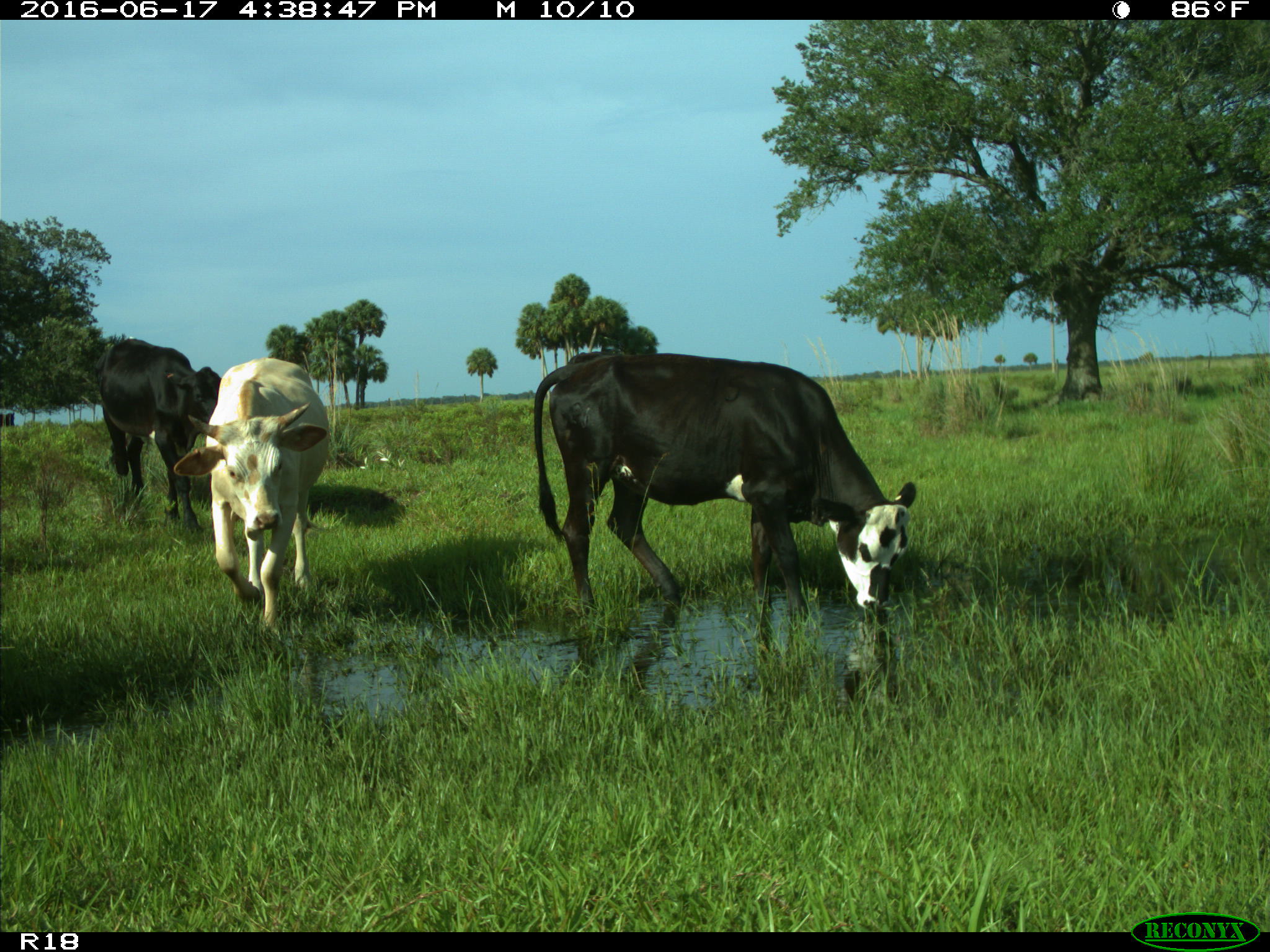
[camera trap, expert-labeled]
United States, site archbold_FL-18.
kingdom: Animalia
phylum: Chordata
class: Mammalia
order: Artiodactyla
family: Bovidae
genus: Bos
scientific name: Bos taurus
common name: domestic cow